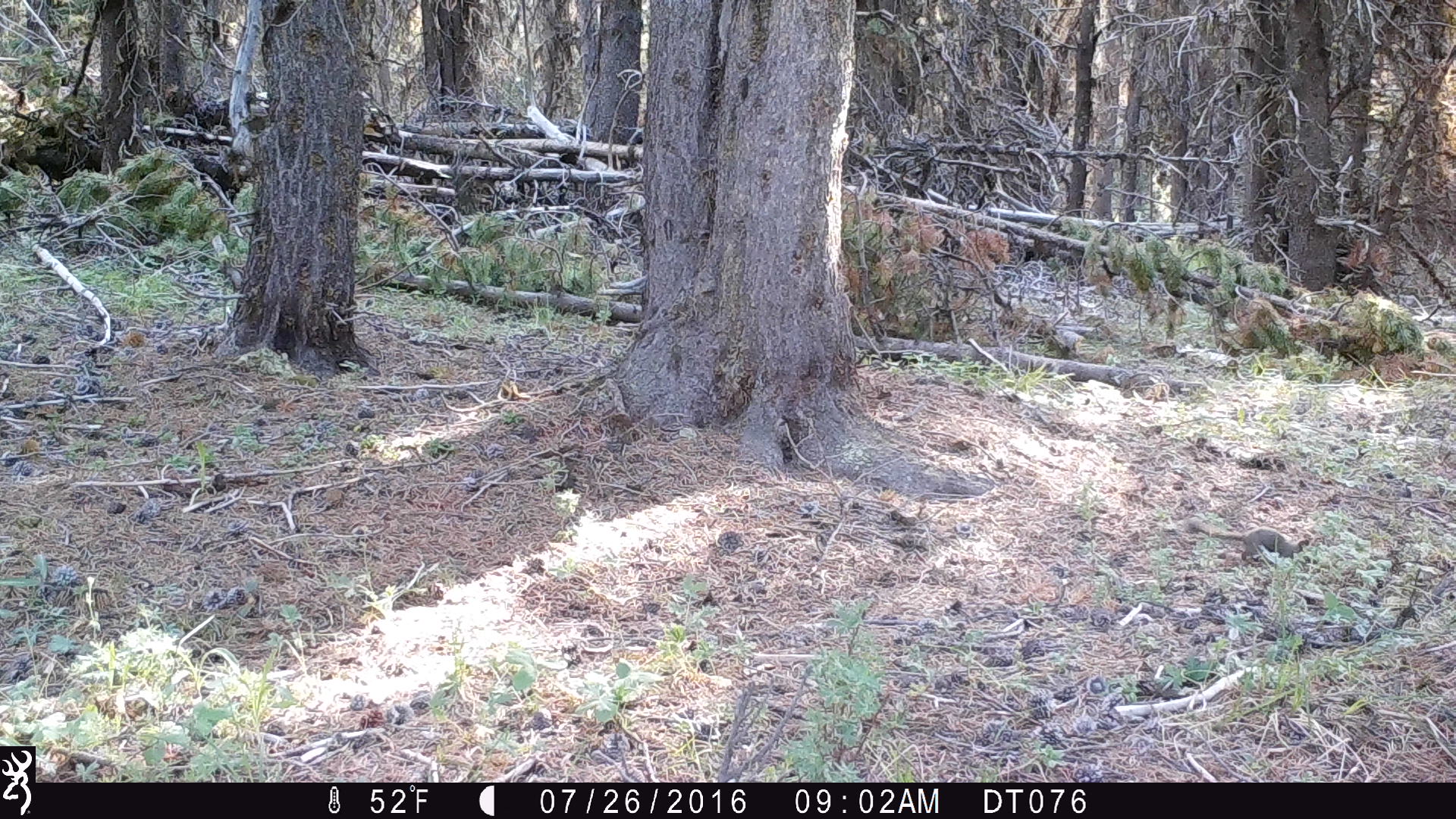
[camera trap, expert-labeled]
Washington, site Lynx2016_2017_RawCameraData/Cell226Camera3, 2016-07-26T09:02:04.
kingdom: Animalia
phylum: Chordata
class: Mammalia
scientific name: Mammalia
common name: small mammal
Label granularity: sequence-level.